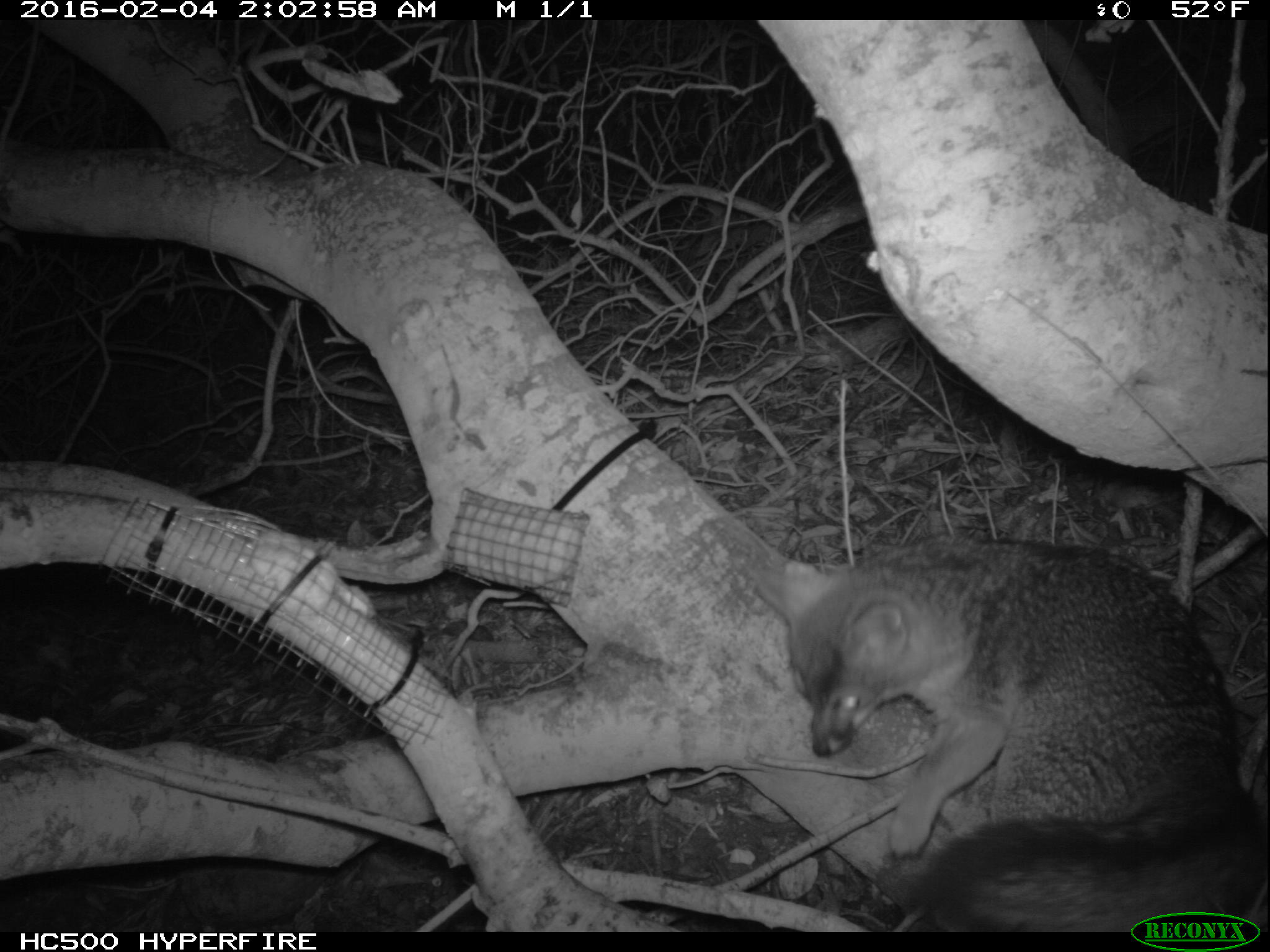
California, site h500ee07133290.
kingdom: Animalia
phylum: Chordata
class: Mammalia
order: Carnivora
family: Canidae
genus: Urocyon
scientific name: Urocyon littoralis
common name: island fox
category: fox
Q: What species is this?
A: Fox (island fox) (Urocyon littoralis).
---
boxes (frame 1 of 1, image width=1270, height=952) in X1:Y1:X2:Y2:
fox: 755:534:1268:933